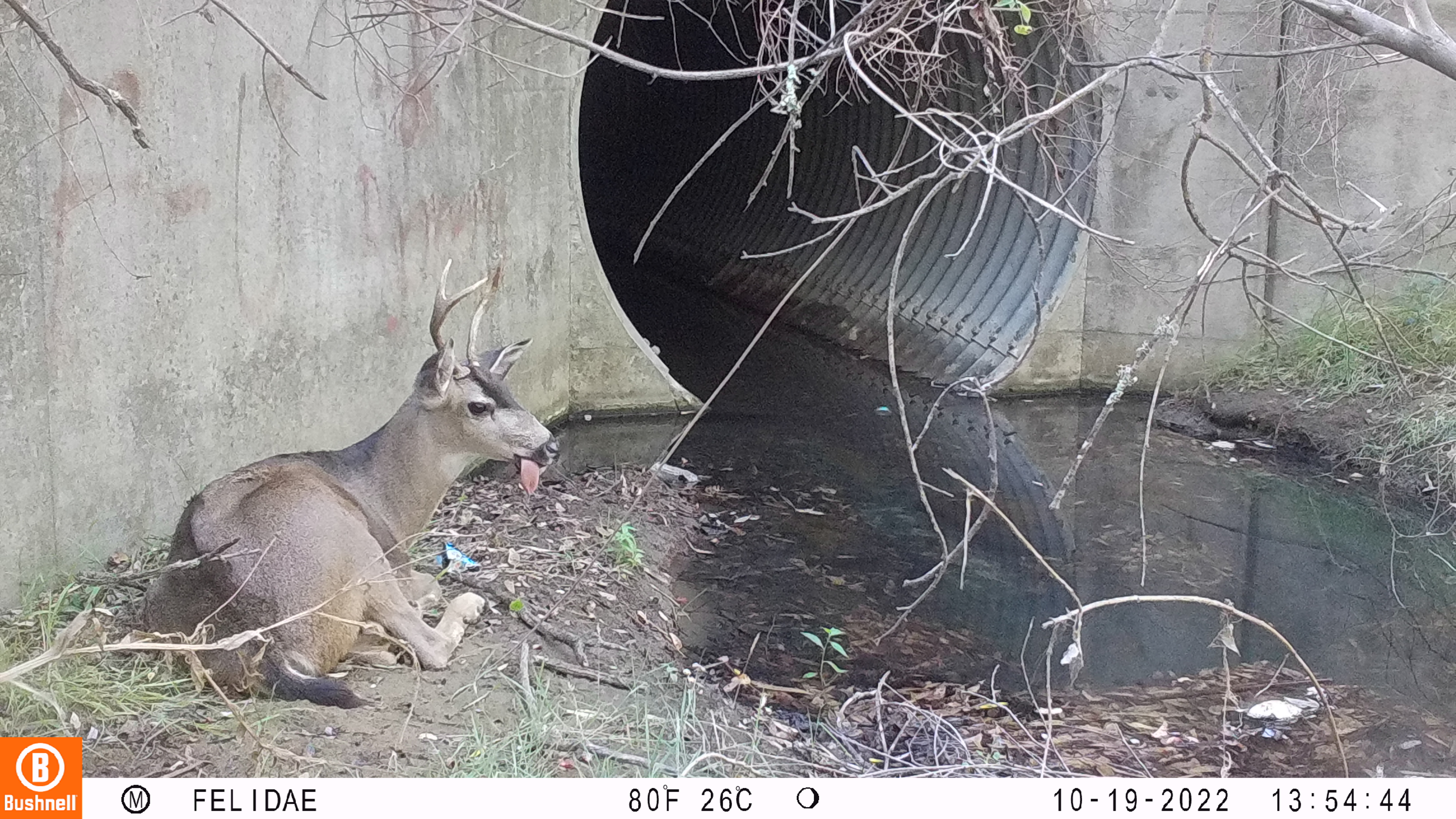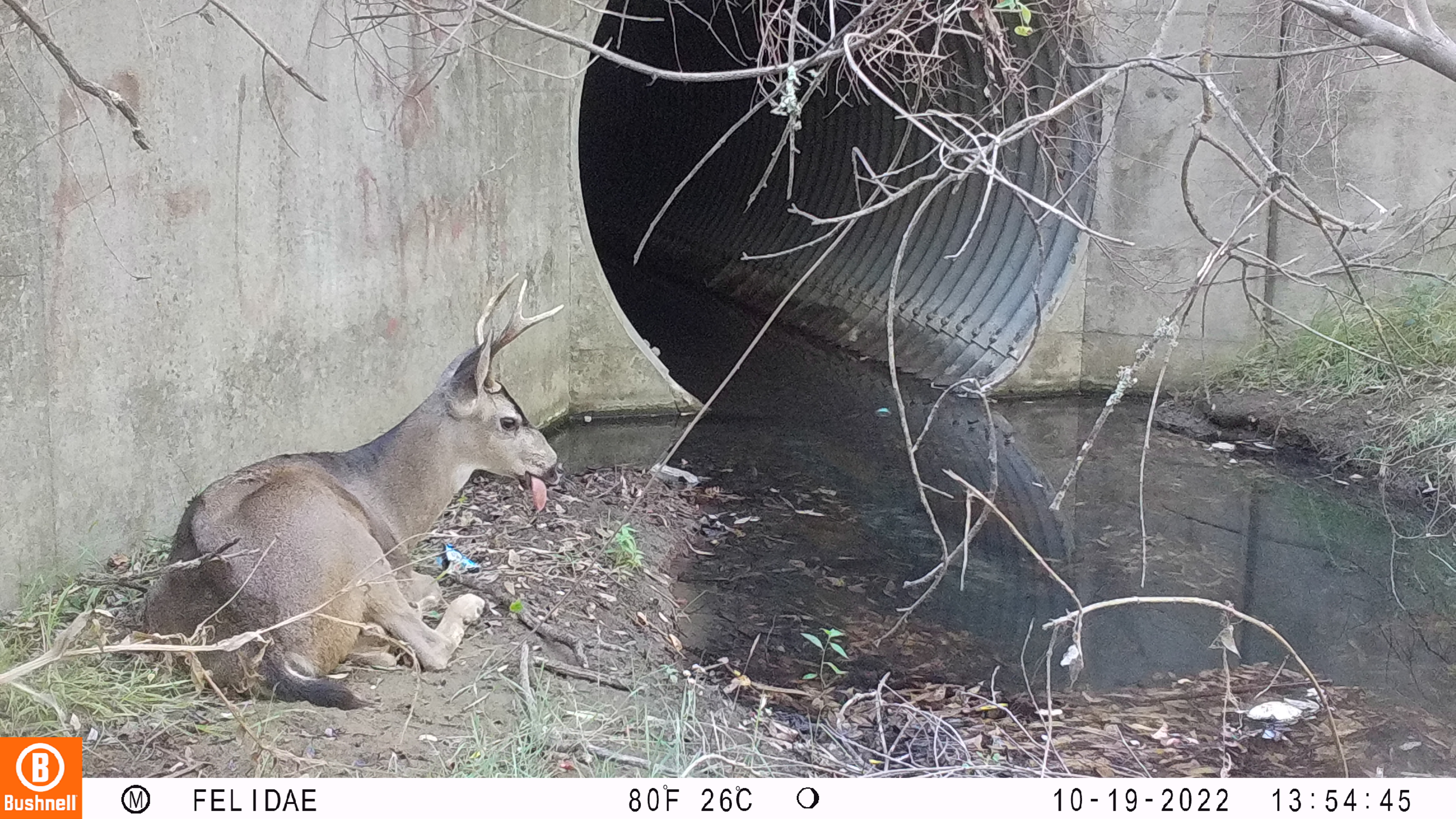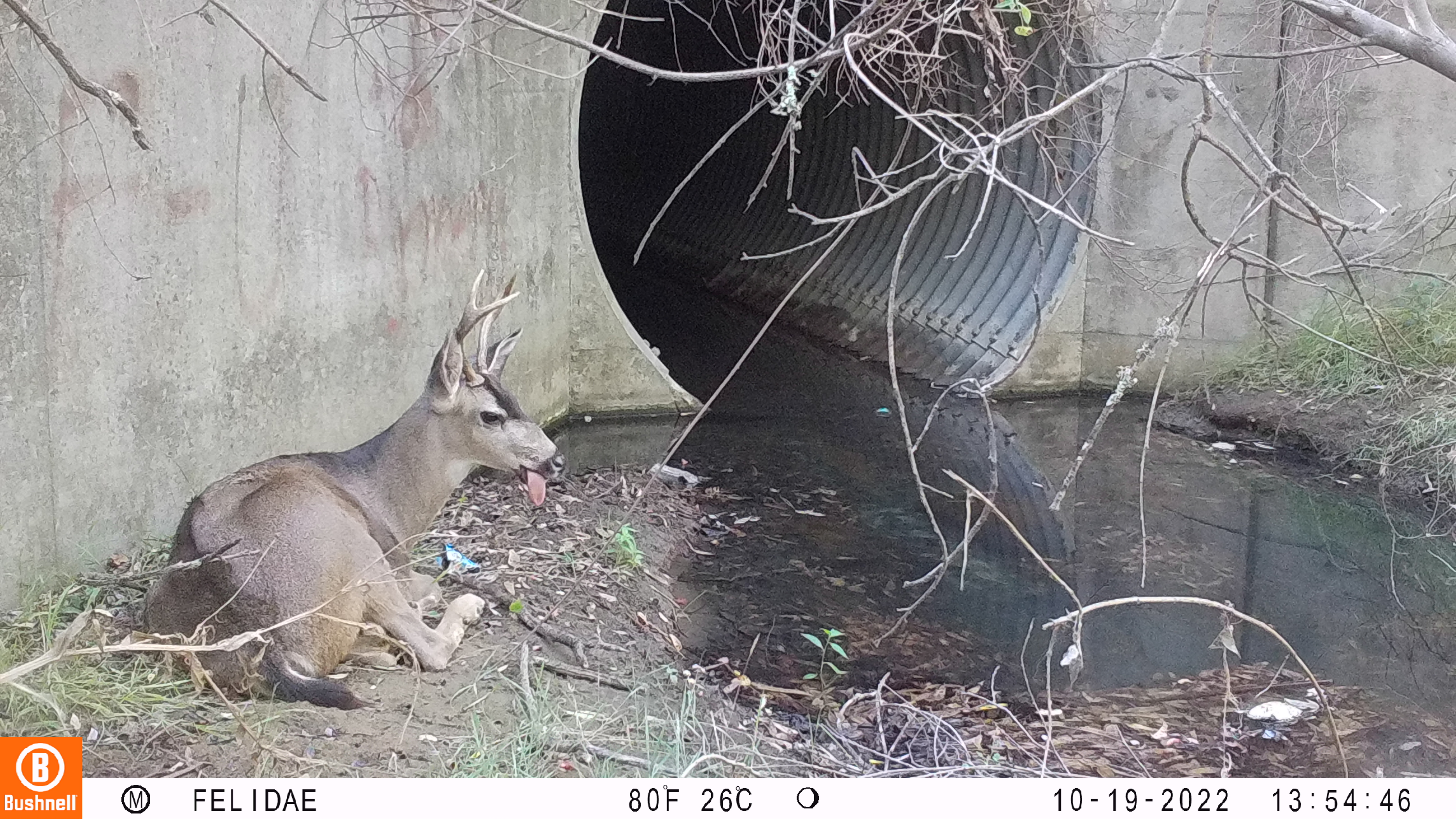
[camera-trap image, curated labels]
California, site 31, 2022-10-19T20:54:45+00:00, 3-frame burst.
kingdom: Animalia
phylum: Chordata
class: Mammalia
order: Artiodactyla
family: Cervidae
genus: Odocoileus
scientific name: Odocoileus hemionus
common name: mule deer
Mule deer (Odocoileus hemionus).